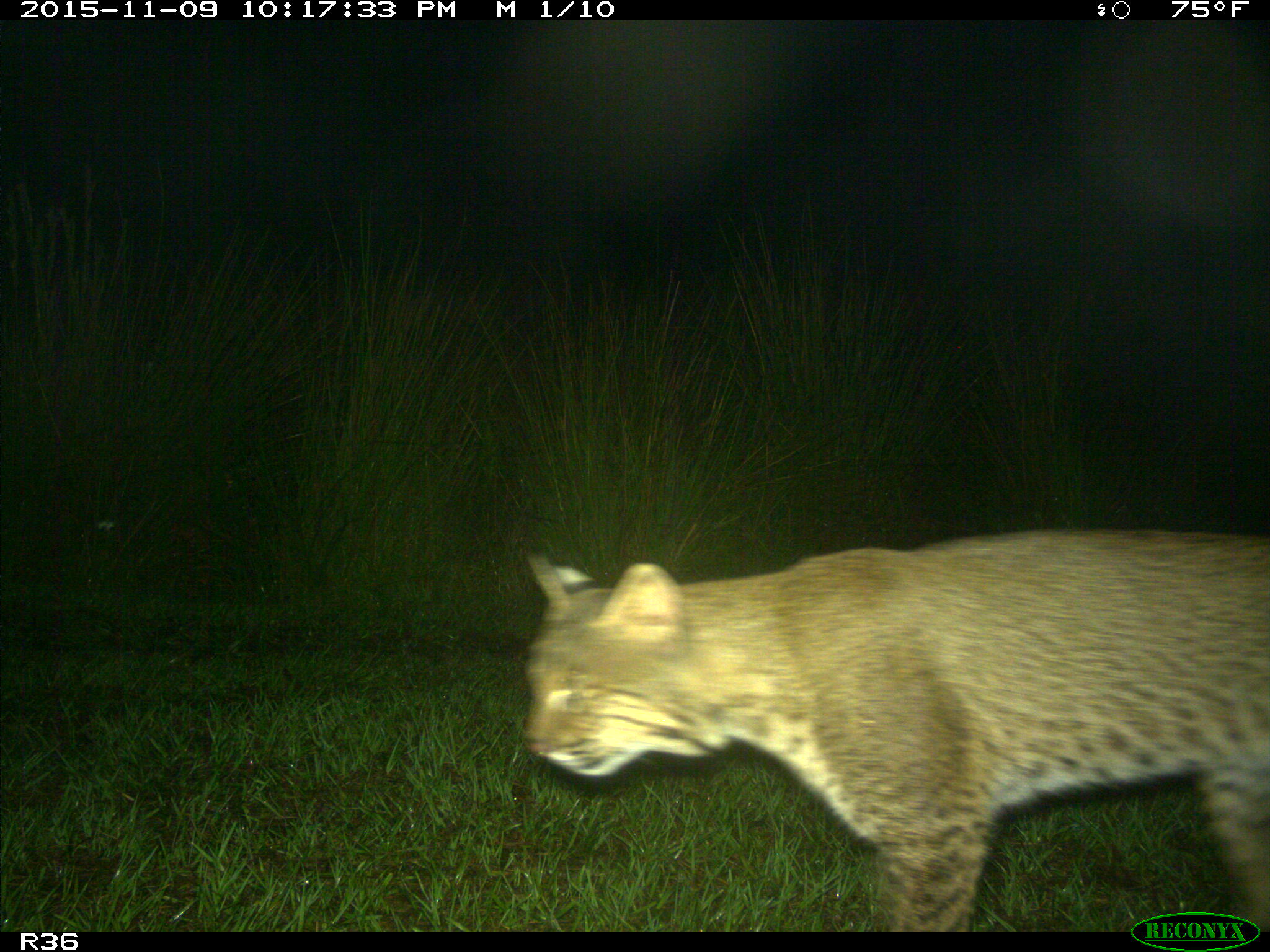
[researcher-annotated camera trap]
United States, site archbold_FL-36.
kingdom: Animalia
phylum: Chordata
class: Mammalia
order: Carnivora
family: Felidae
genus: Lynx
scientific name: Lynx rufus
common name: bobcat